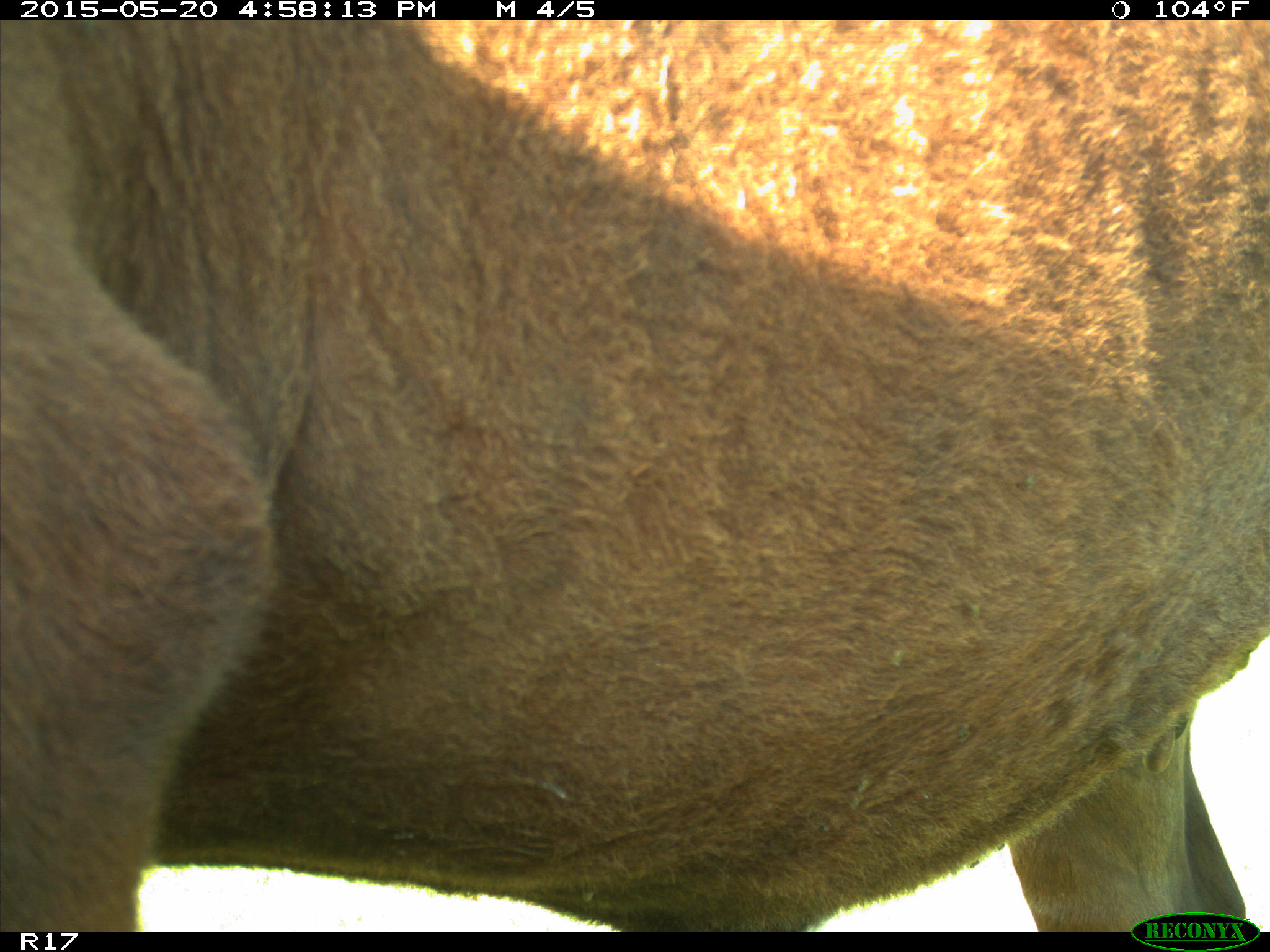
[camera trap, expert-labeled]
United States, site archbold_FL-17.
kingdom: Animalia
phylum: Chordata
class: Mammalia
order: Artiodactyla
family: Bovidae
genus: Bos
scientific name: Bos taurus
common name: domestic cow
Bos taurus (domestic cow).